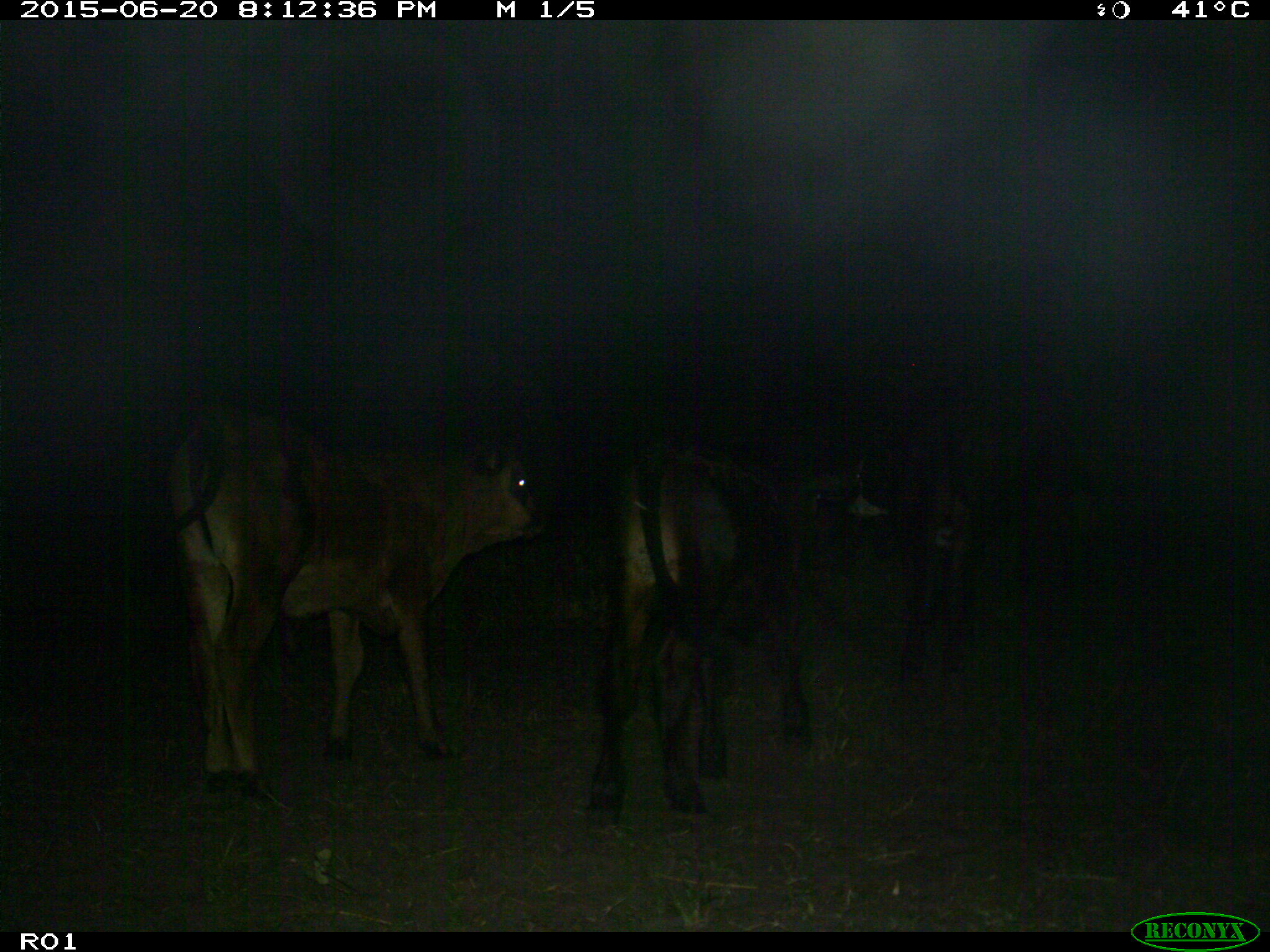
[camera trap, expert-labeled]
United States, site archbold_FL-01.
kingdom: Animalia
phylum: Chordata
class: Mammalia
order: Artiodactyla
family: Bovidae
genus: Bos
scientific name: Bos taurus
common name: domestic cow